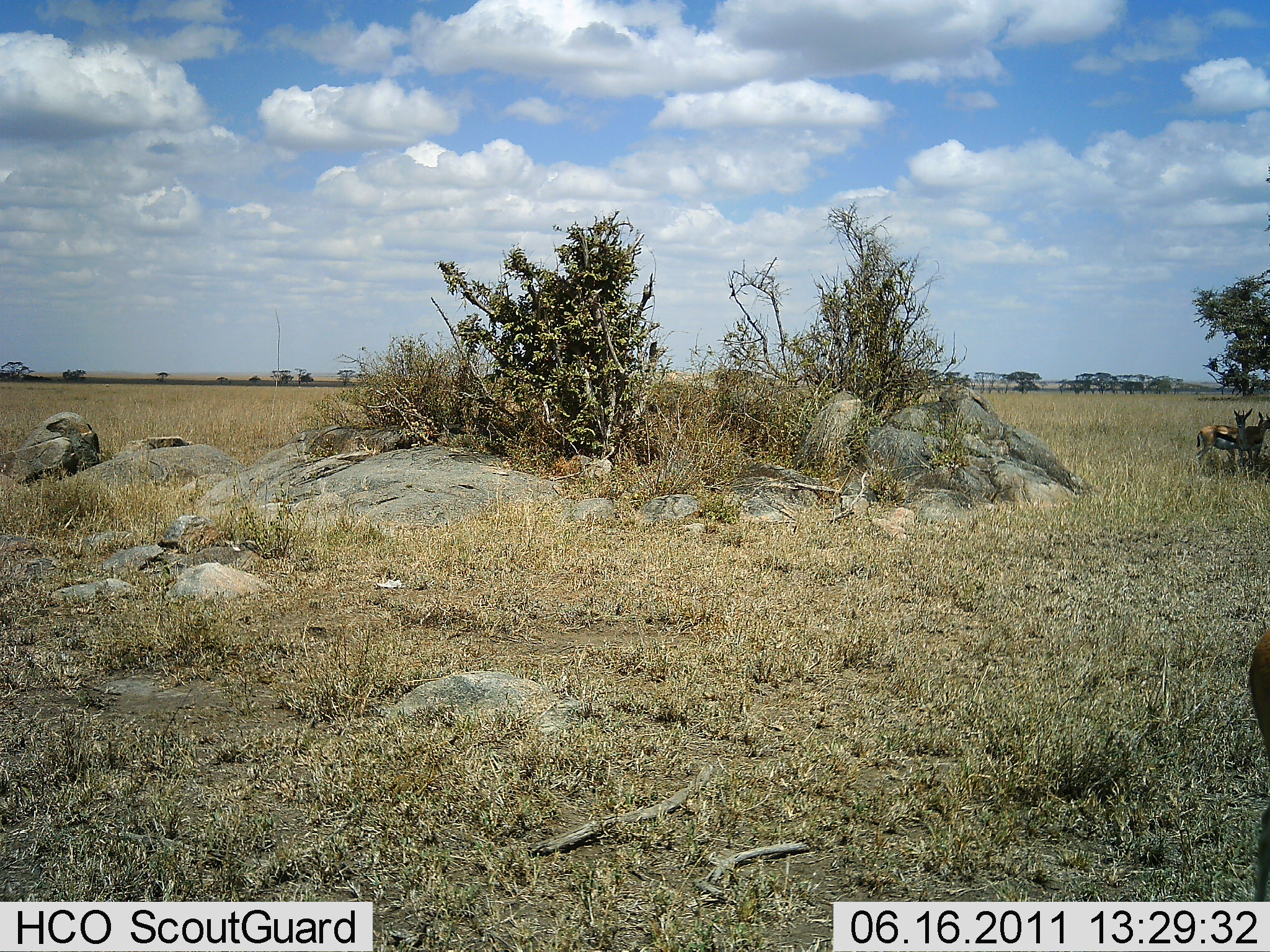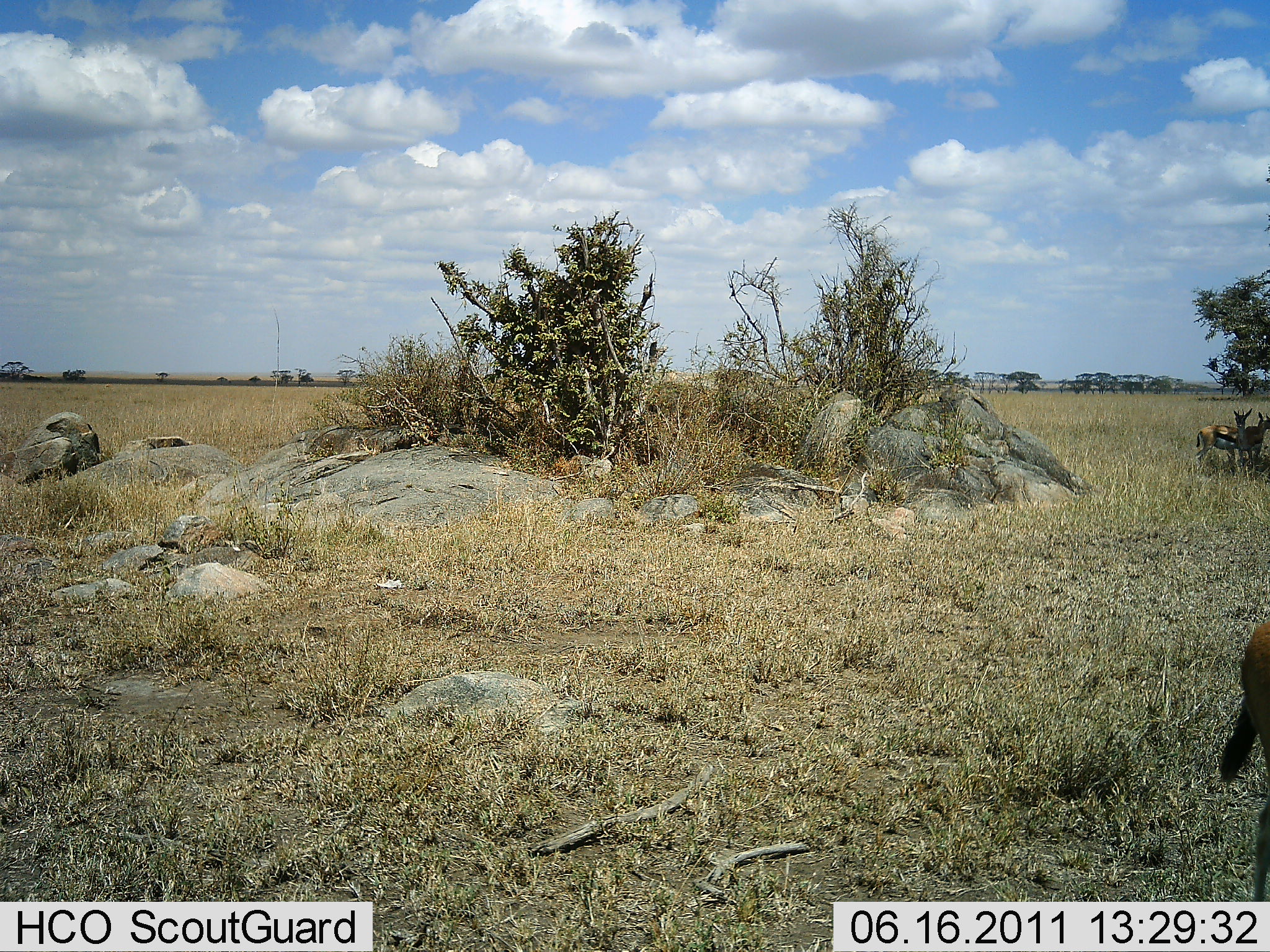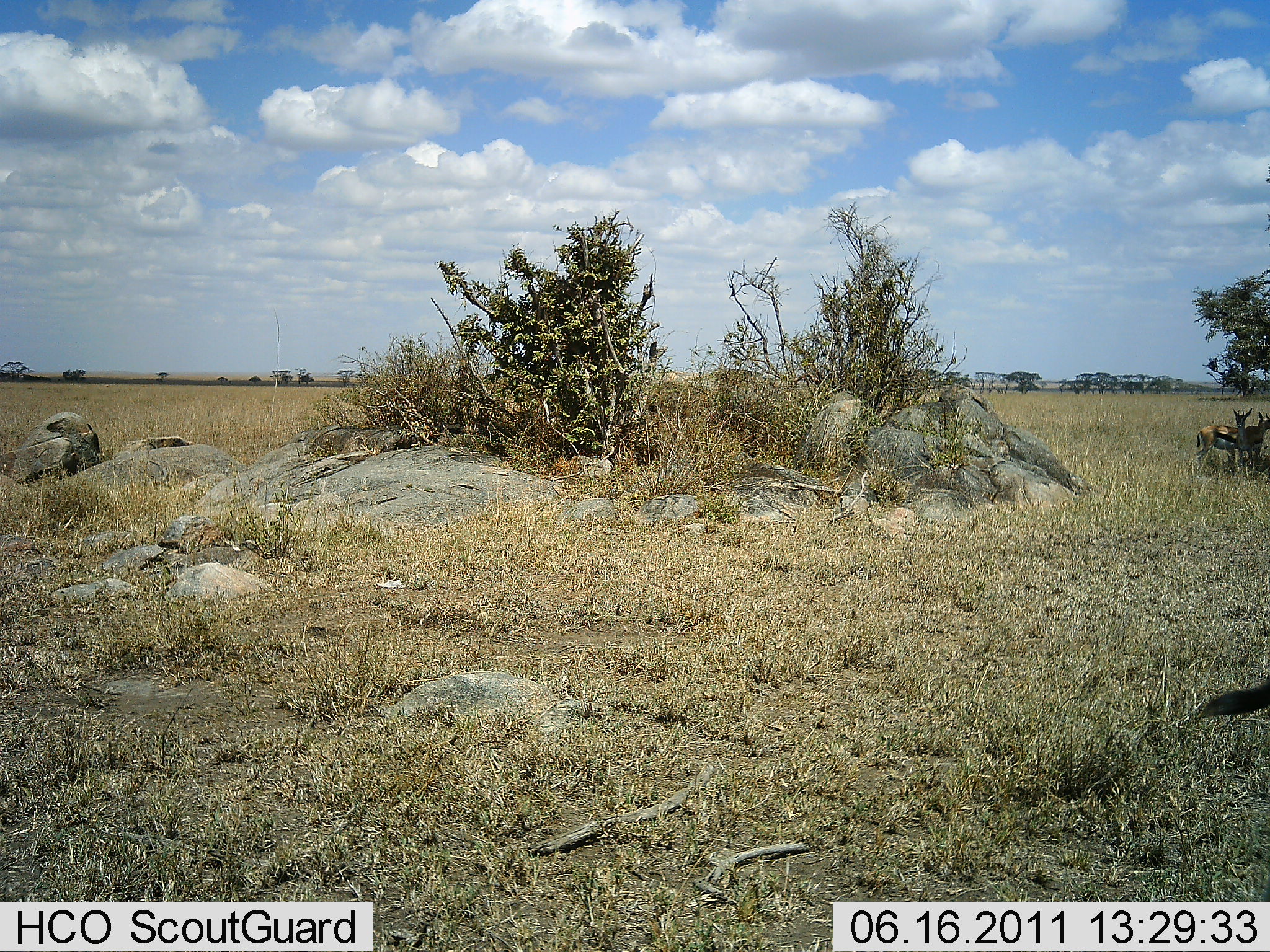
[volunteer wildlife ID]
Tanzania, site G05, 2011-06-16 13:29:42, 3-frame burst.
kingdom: Animalia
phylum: Chordata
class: Mammalia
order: Artiodactyla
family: Bovidae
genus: Eudorcas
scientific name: Eudorcas thomsonii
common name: thomson's gazelle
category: gazellethomsons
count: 3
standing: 100%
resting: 18%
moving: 0%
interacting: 0%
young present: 0%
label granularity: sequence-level